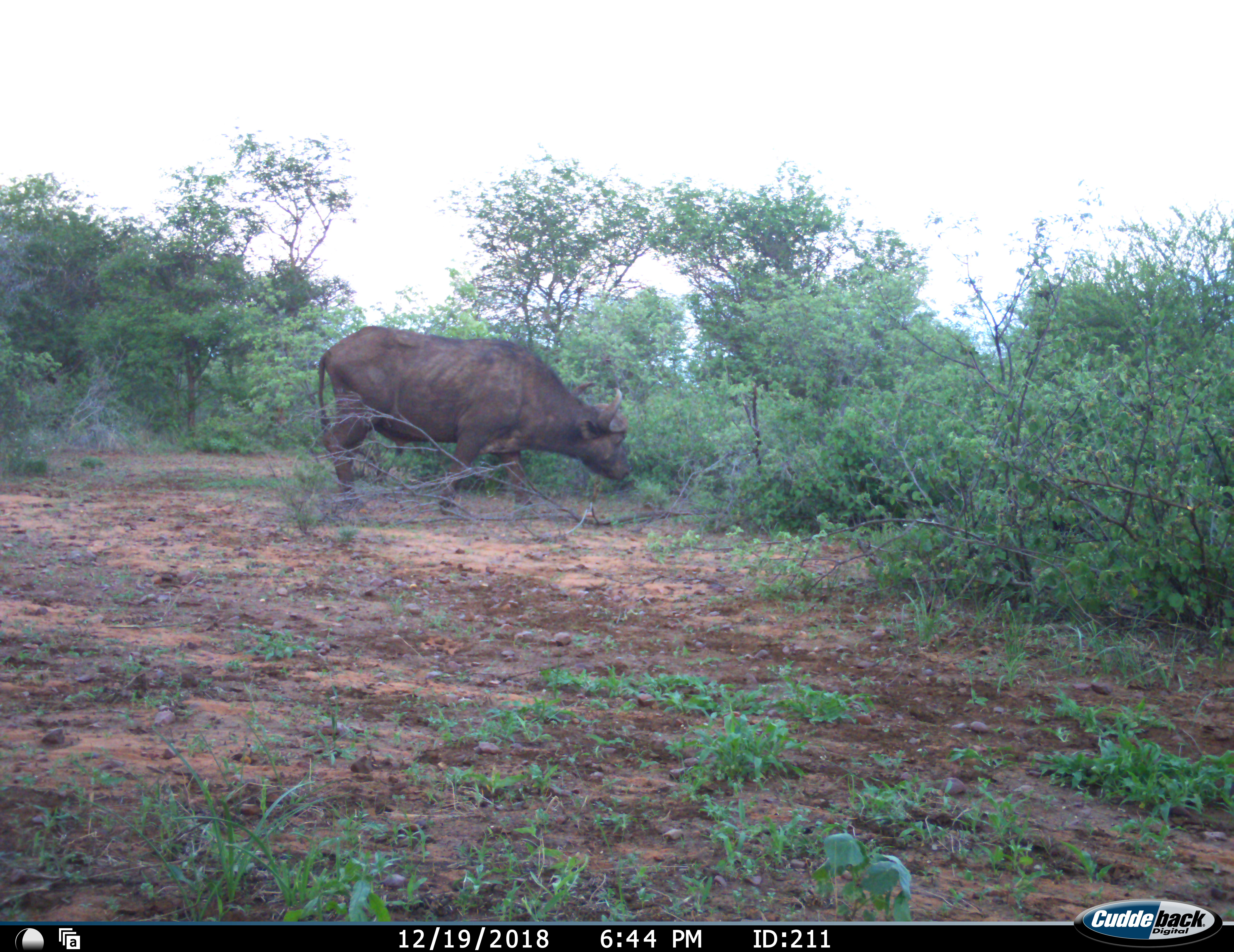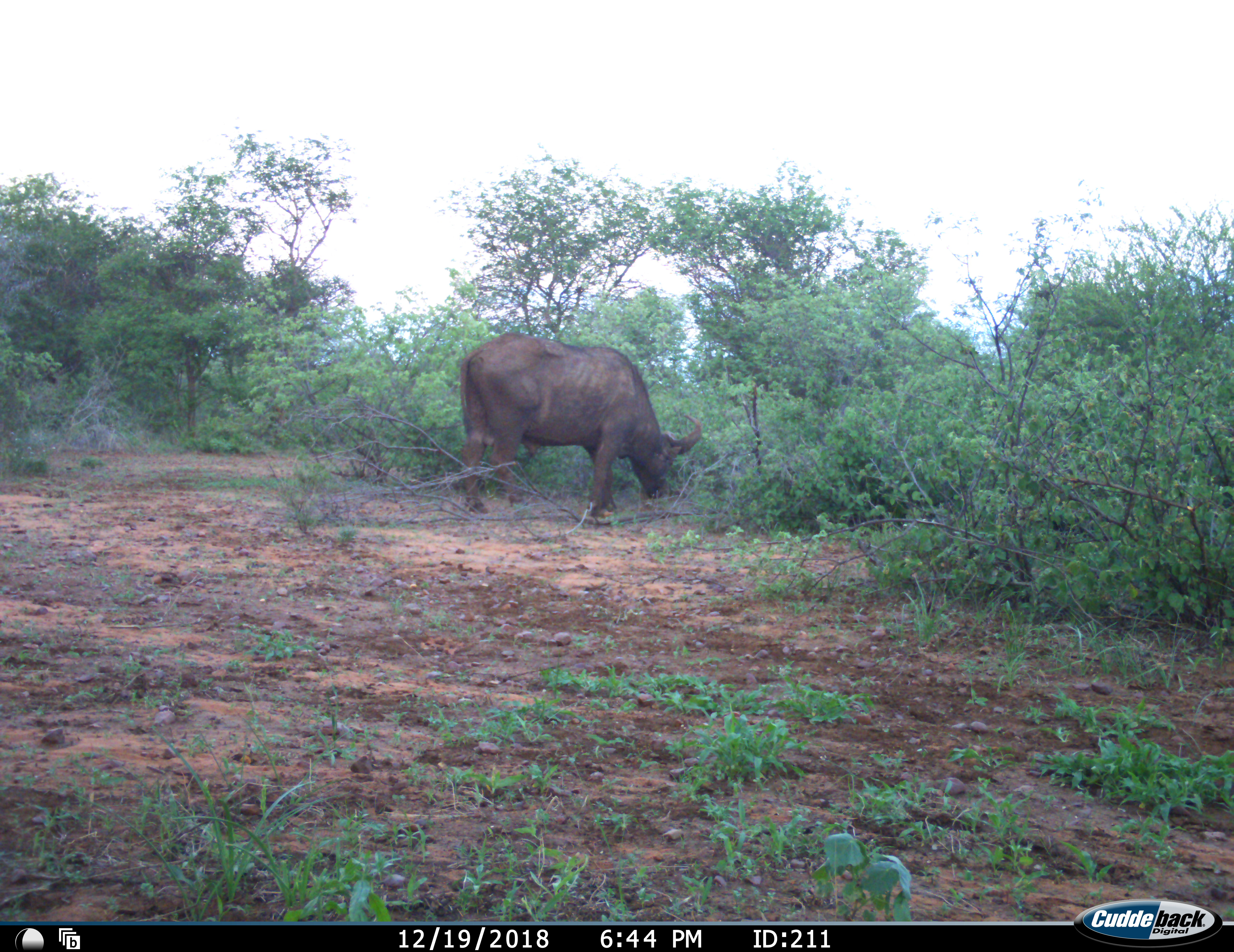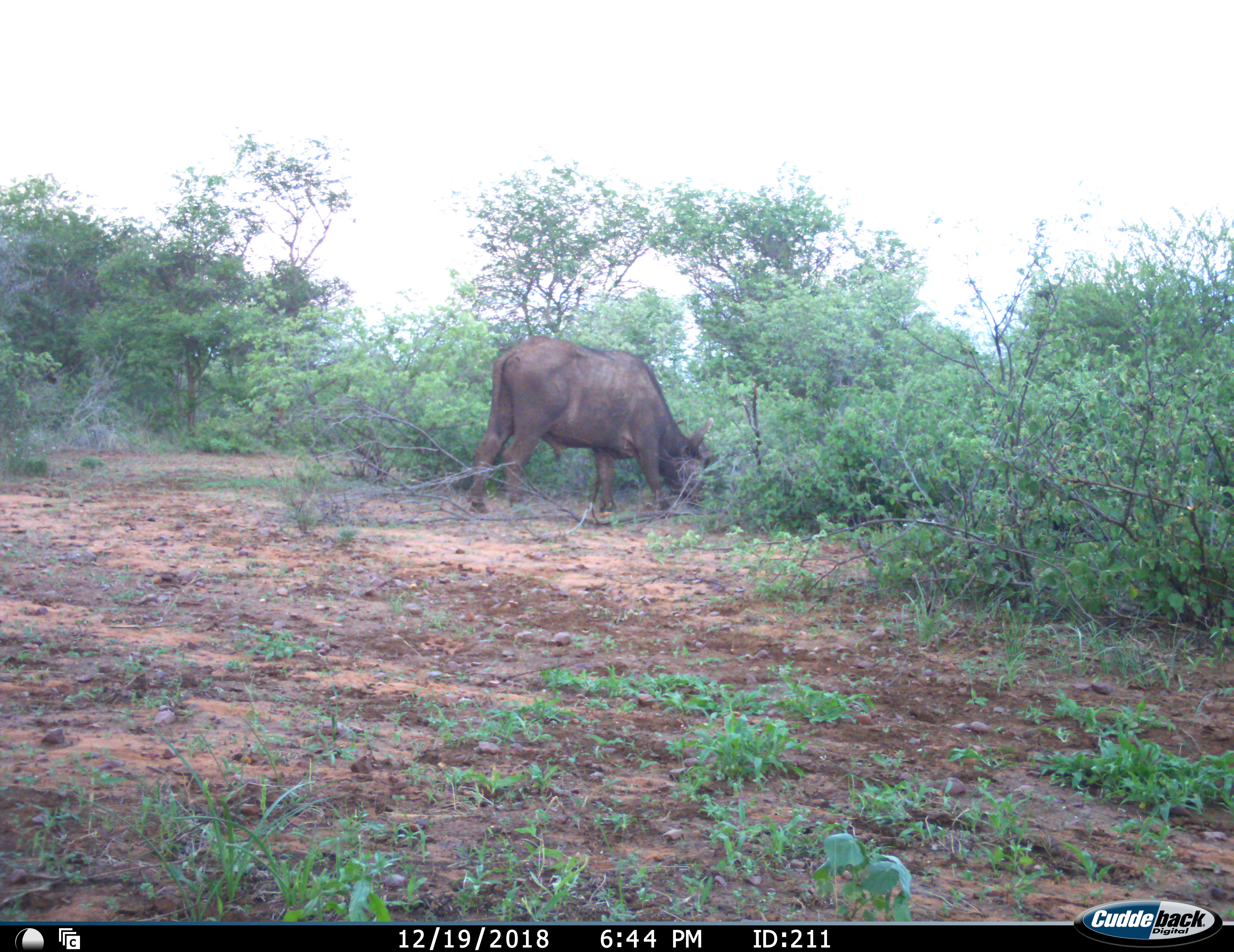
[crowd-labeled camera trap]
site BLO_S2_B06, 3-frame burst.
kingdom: Animalia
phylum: Chordata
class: Mammalia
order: Artiodactyla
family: Bovidae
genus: Syncerus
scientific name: Syncerus caffer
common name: african buffalo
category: buffalo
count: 1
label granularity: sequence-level